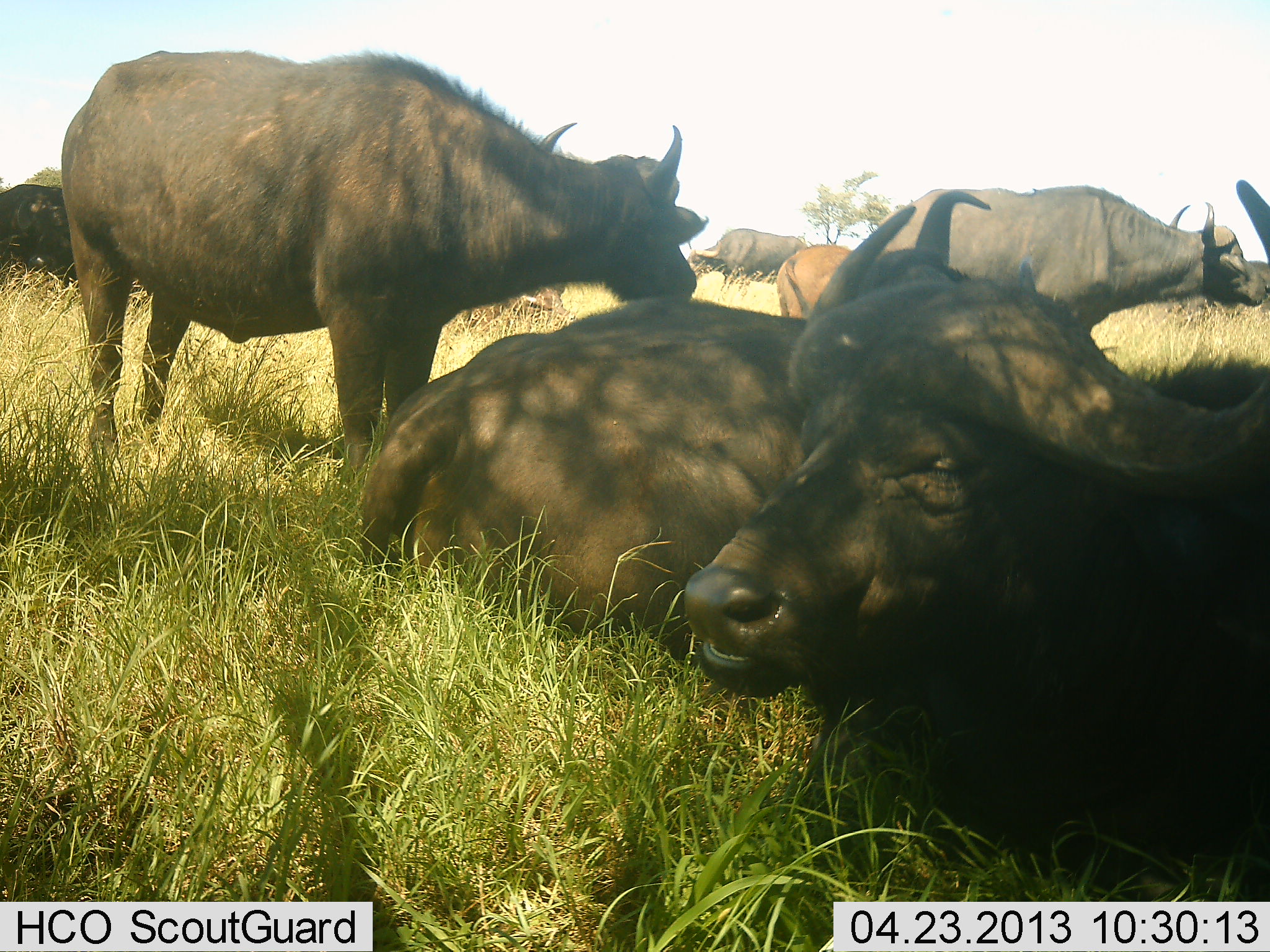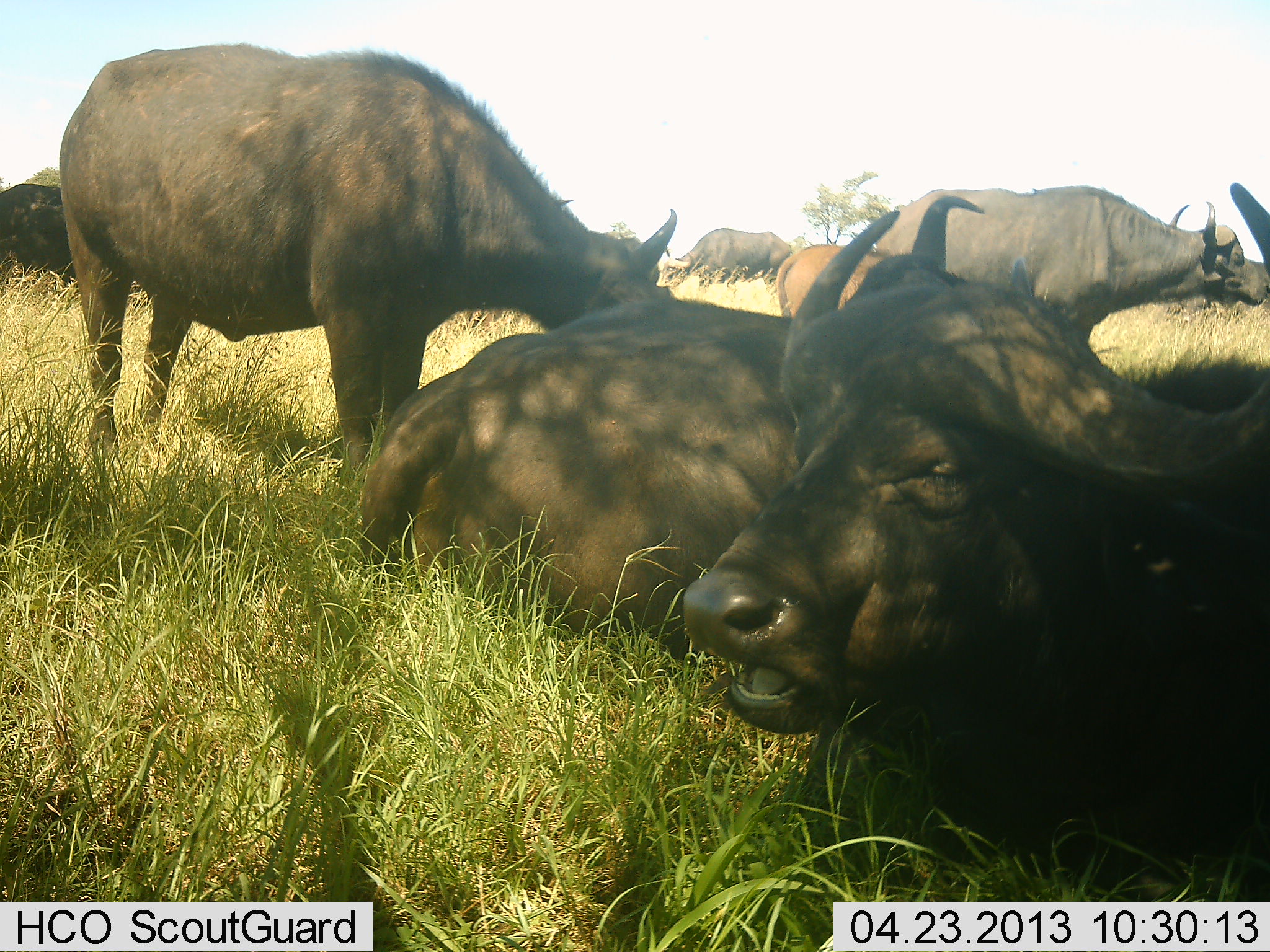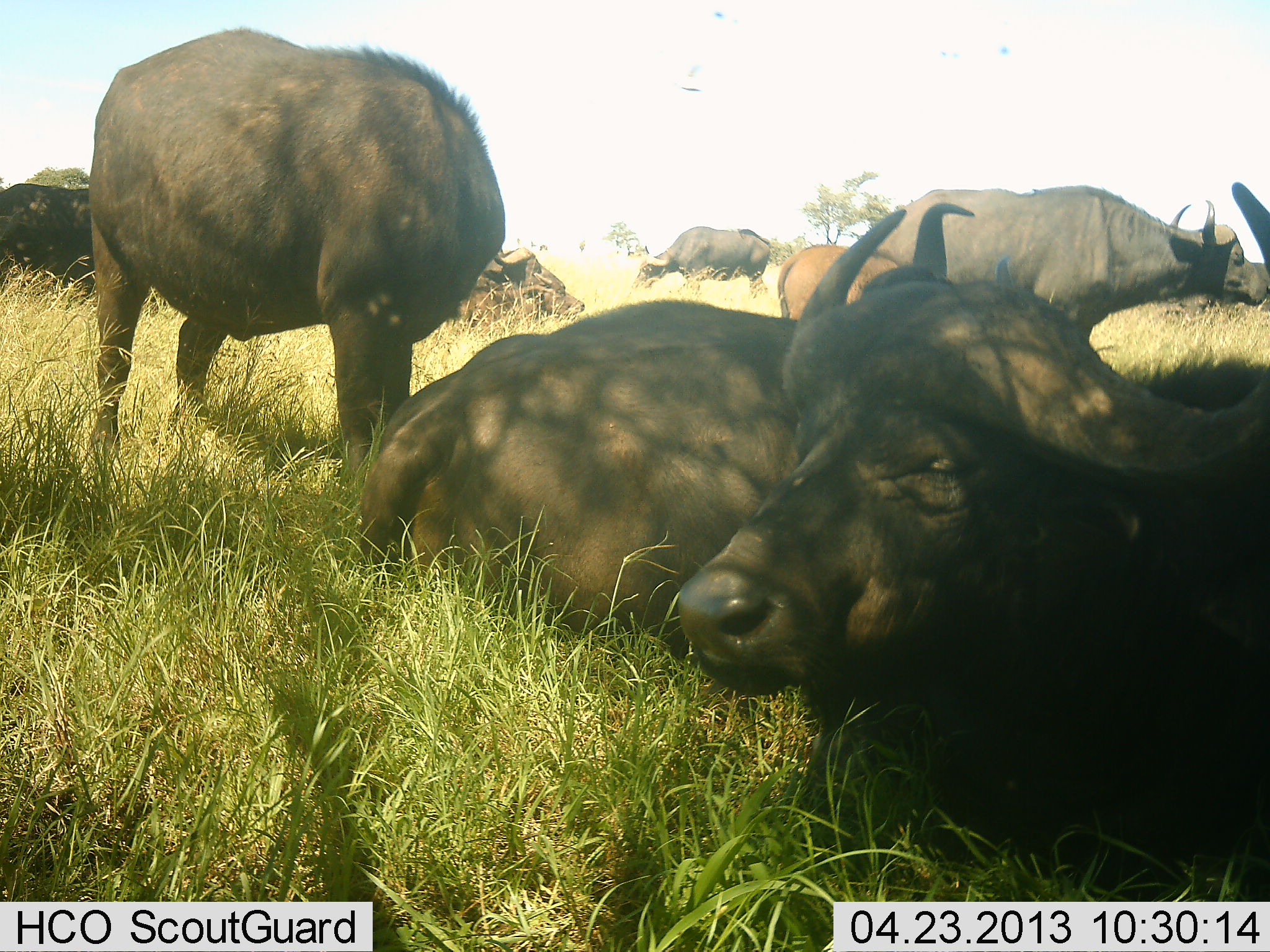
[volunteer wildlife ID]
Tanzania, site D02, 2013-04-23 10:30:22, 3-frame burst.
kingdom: Animalia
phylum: Chordata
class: Mammalia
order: Artiodactyla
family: Bovidae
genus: Syncerus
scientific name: Syncerus caffer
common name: cape buffalo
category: buffalo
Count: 7.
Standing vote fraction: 62%.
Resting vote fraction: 100%.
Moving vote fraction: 24%.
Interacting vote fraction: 5%.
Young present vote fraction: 48%.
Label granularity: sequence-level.